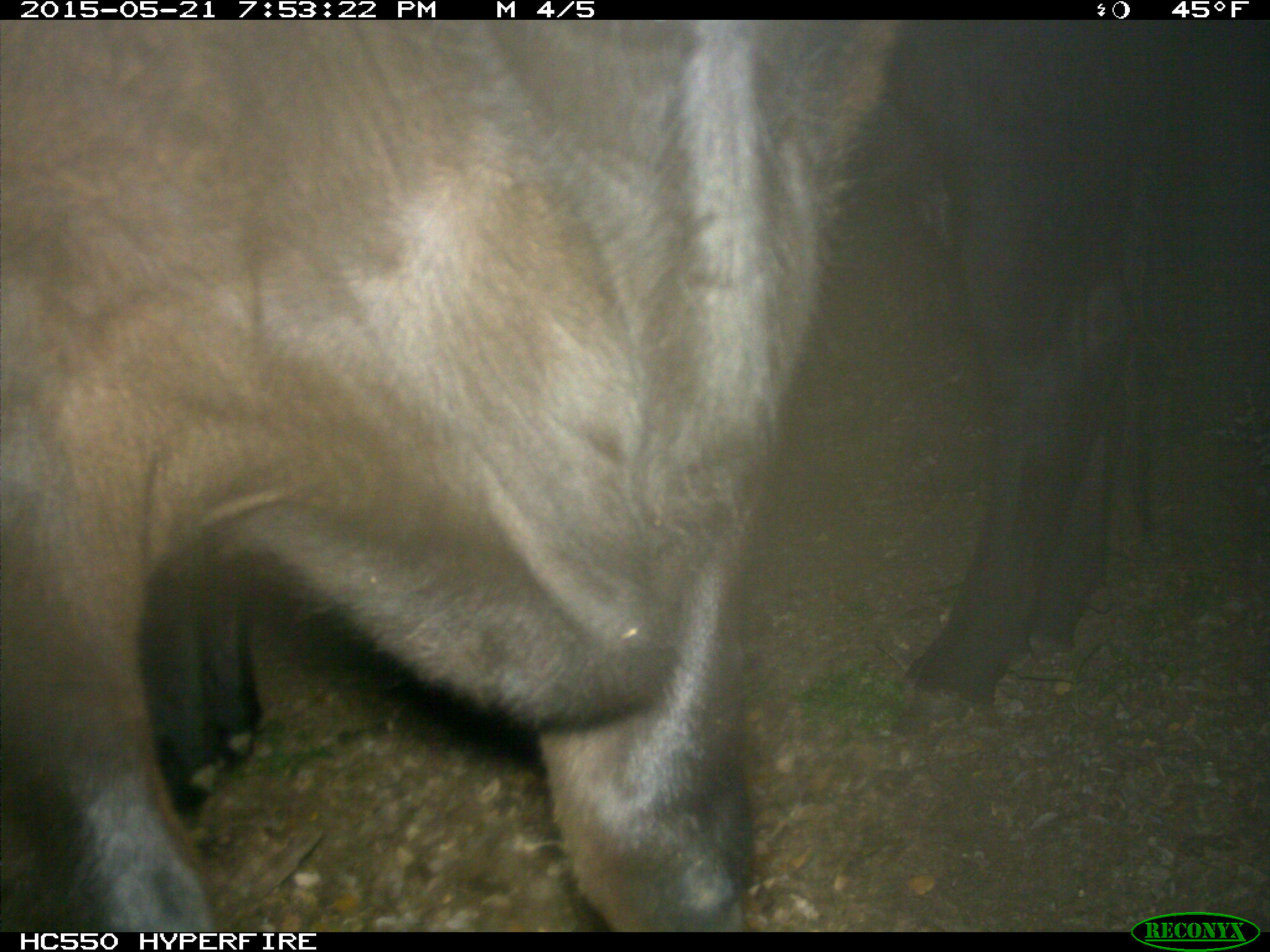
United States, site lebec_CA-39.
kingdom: Animalia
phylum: Chordata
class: Mammalia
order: Artiodactyla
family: Bovidae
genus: Bos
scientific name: Bos taurus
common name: domestic cow